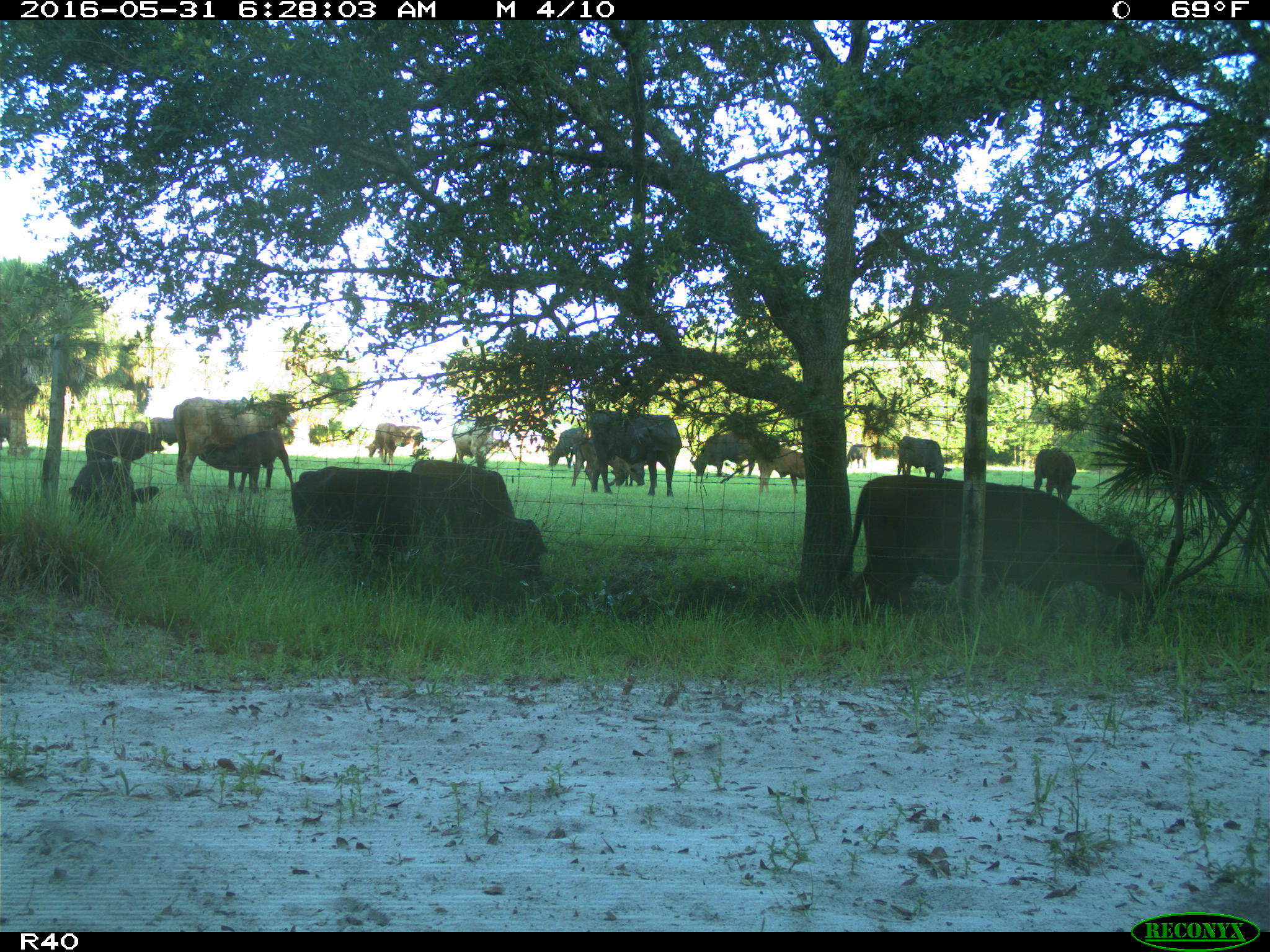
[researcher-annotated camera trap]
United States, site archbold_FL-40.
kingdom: Animalia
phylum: Chordata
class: Mammalia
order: Artiodactyla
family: Bovidae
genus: Bos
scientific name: Bos taurus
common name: domestic cow